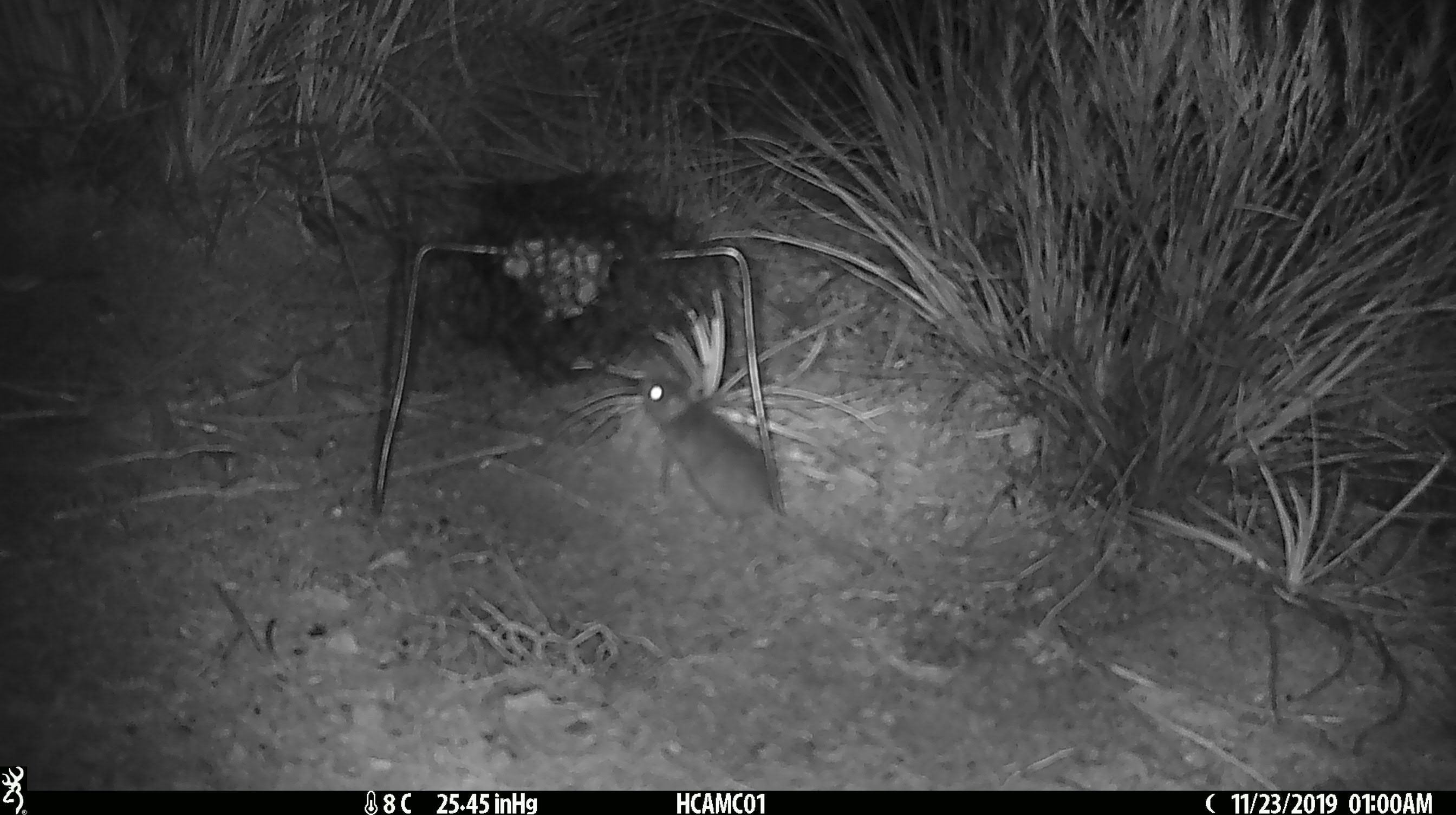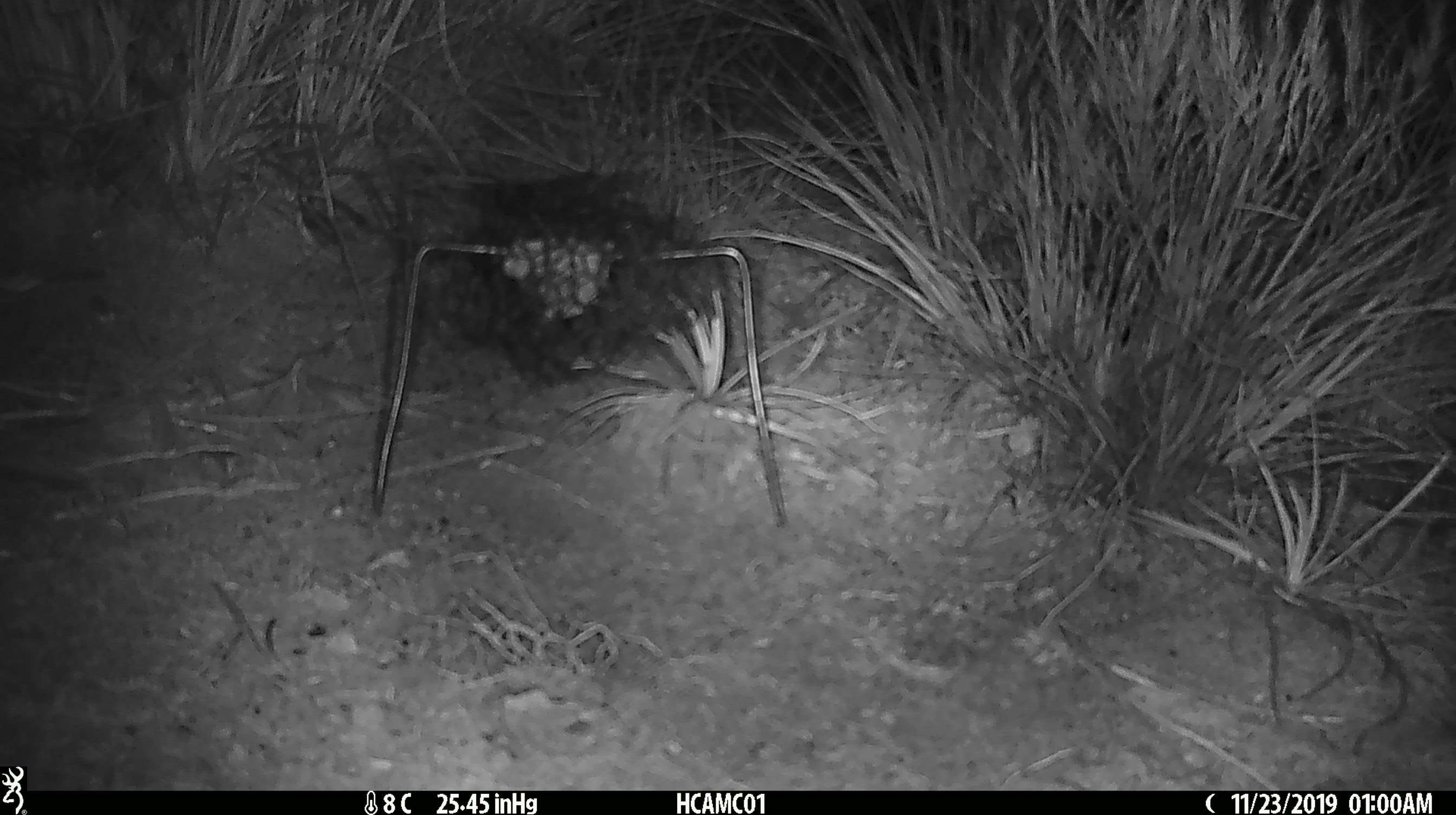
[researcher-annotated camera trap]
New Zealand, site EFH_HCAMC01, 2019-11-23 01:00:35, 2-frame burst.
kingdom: Animalia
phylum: Chordata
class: Mammalia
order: Rodentia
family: Muridae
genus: Mus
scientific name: Mus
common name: mouse